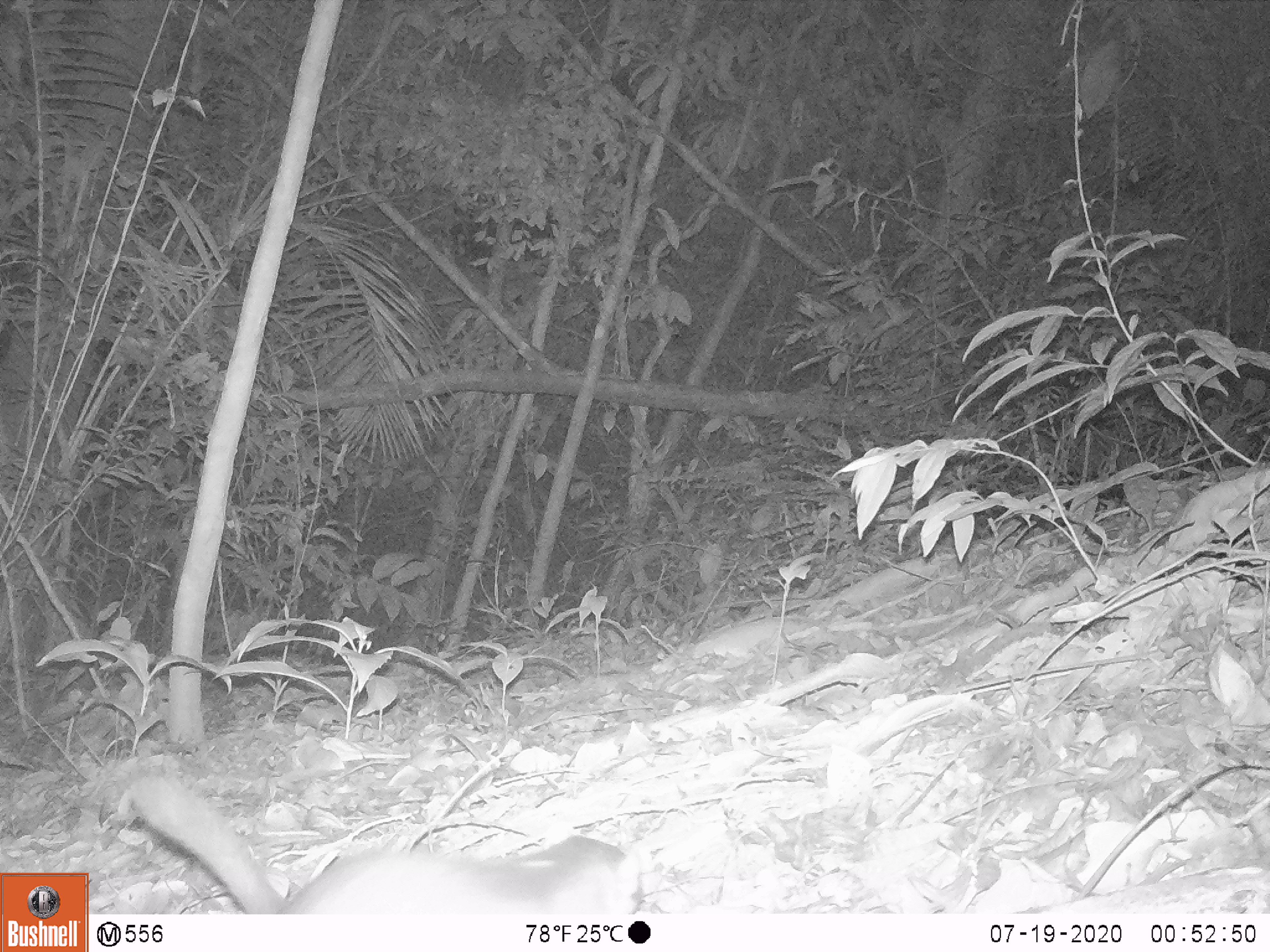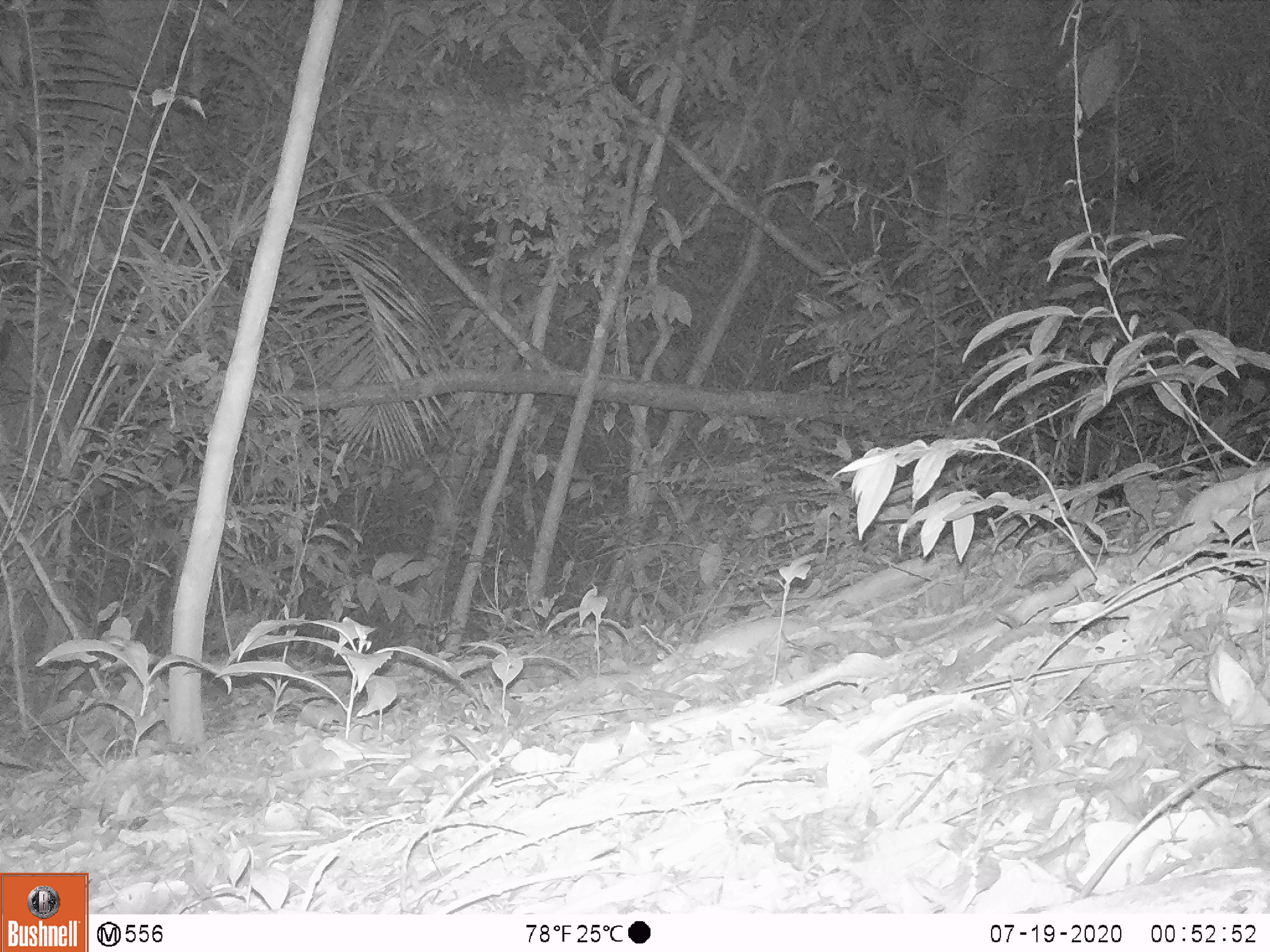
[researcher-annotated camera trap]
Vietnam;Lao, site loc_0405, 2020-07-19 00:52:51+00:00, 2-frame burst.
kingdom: Animalia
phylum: Chordata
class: Mammalia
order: Carnivora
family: Mustelidae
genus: Melogale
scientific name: Melogale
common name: ferret badger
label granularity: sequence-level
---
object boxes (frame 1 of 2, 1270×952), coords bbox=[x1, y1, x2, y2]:
ferret badger: bbox=[130, 773, 644, 913]